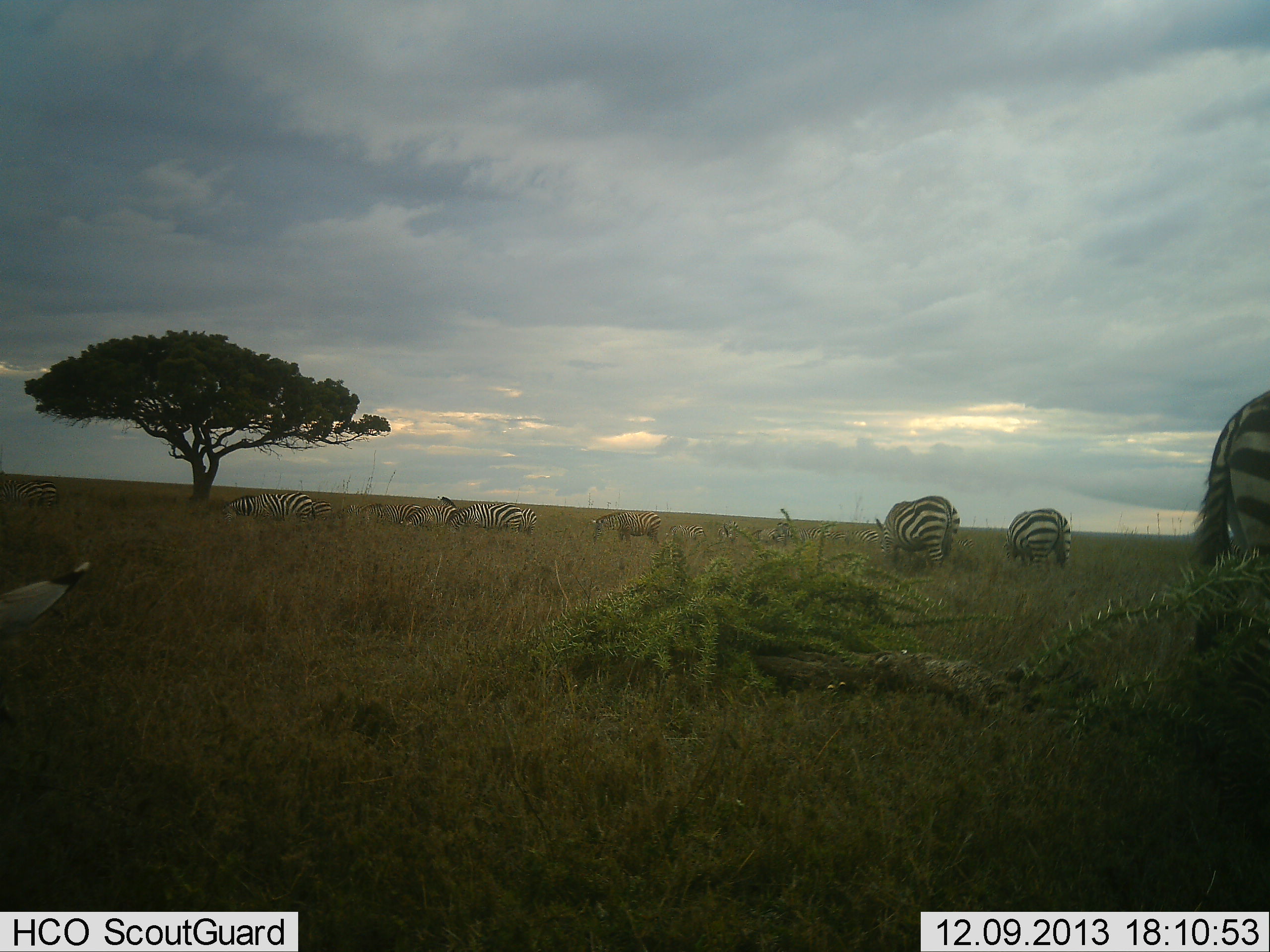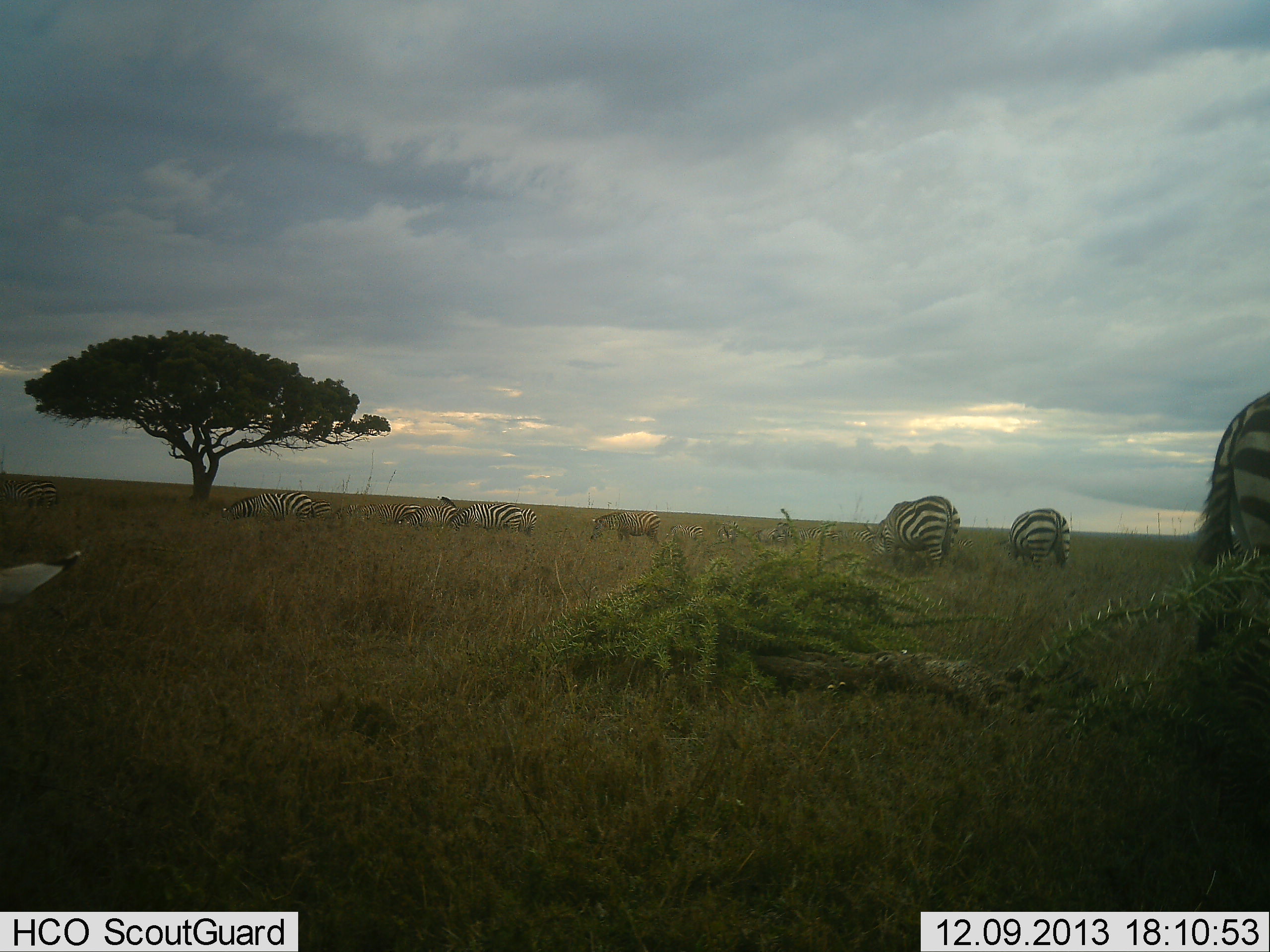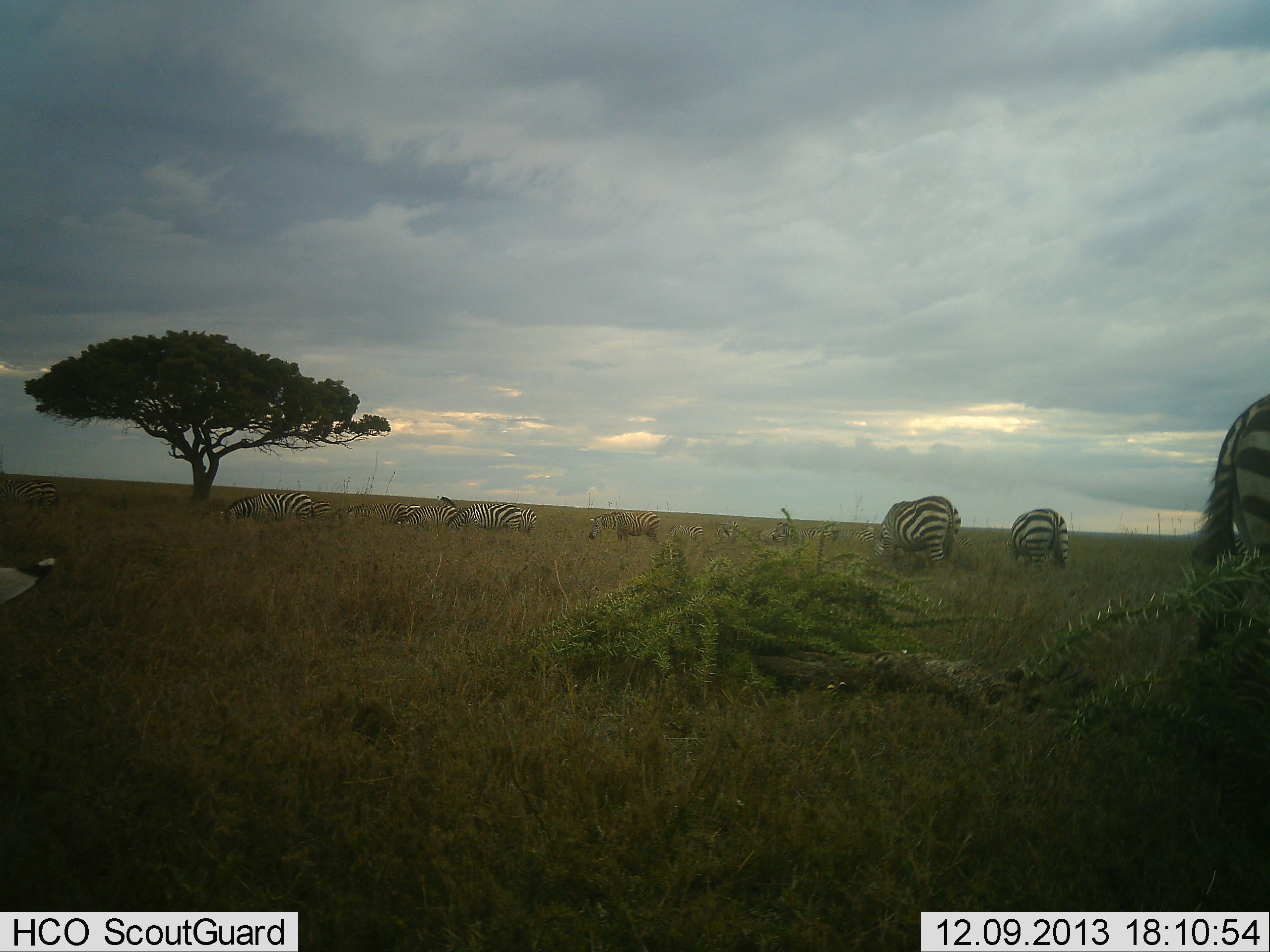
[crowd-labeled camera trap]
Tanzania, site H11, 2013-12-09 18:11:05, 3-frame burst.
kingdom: Animalia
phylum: Chordata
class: Mammalia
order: Perissodactyla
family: Equidae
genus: Equus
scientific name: Equus quagga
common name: plains zebra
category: zebra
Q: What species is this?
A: Zebra (plains zebra) (Equus quagga).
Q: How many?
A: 9.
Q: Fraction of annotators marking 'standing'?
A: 50%.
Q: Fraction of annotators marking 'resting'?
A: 0%.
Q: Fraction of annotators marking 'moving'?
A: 0%.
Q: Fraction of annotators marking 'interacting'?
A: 10%.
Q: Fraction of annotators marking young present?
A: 0%.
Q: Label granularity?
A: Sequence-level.